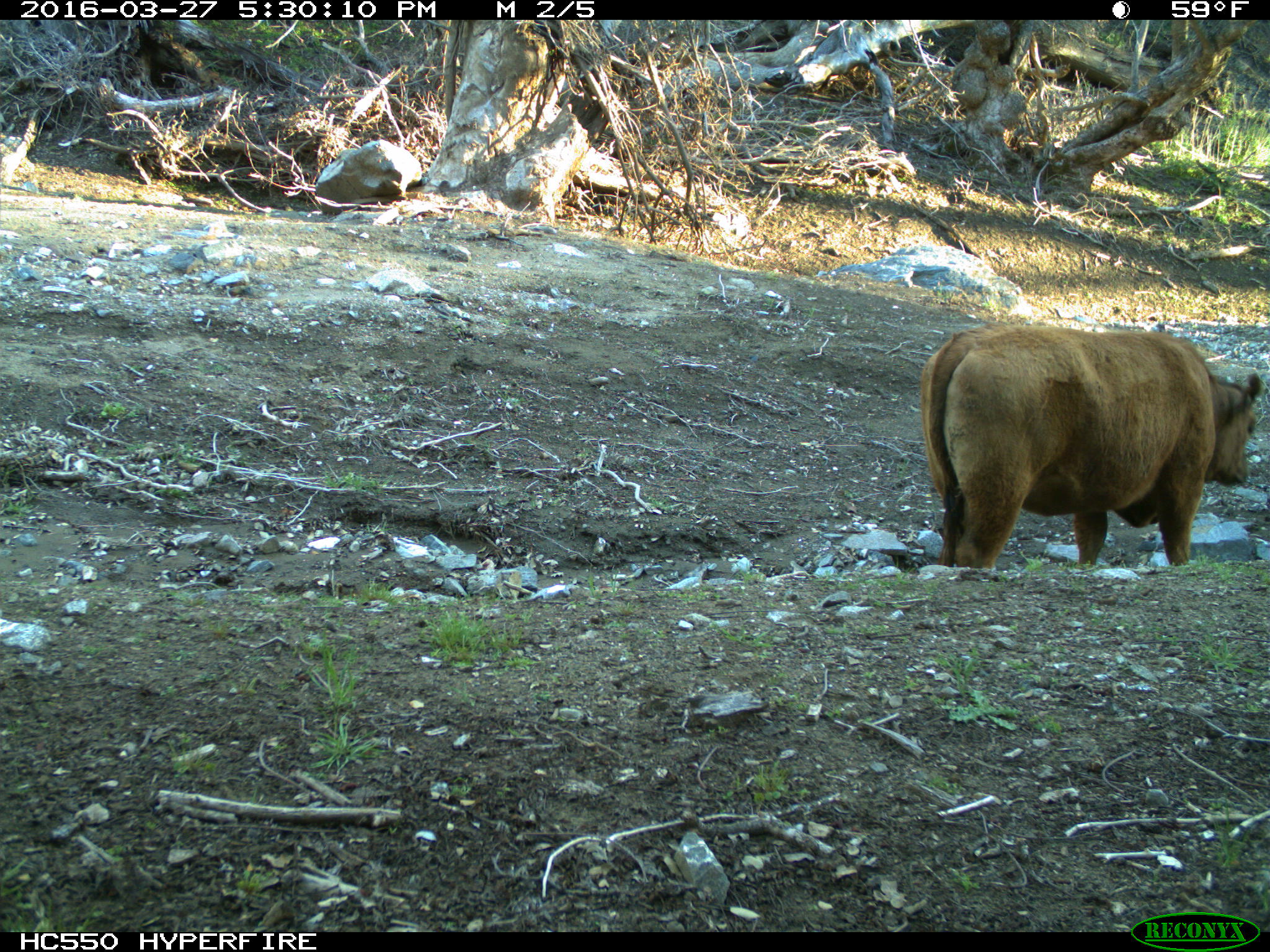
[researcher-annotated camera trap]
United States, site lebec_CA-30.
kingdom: Animalia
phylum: Chordata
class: Mammalia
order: Artiodactyla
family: Bovidae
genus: Bos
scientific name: Bos taurus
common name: domestic cow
Bos taurus (domestic cow).